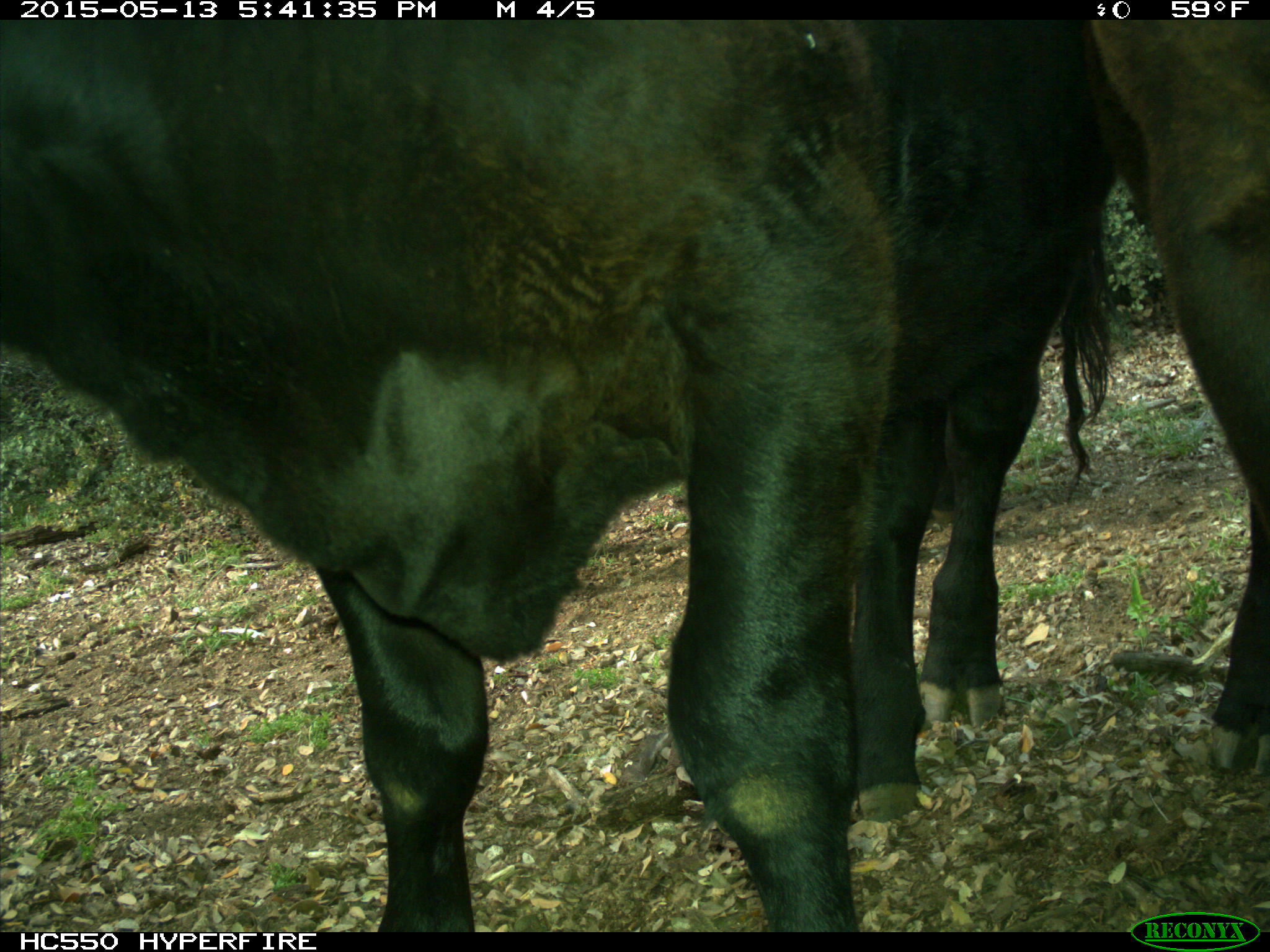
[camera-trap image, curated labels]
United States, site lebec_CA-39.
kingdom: Animalia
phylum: Chordata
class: Mammalia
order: Artiodactyla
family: Bovidae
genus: Bos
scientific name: Bos taurus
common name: domestic cow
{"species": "Bos taurus (domestic cow)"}